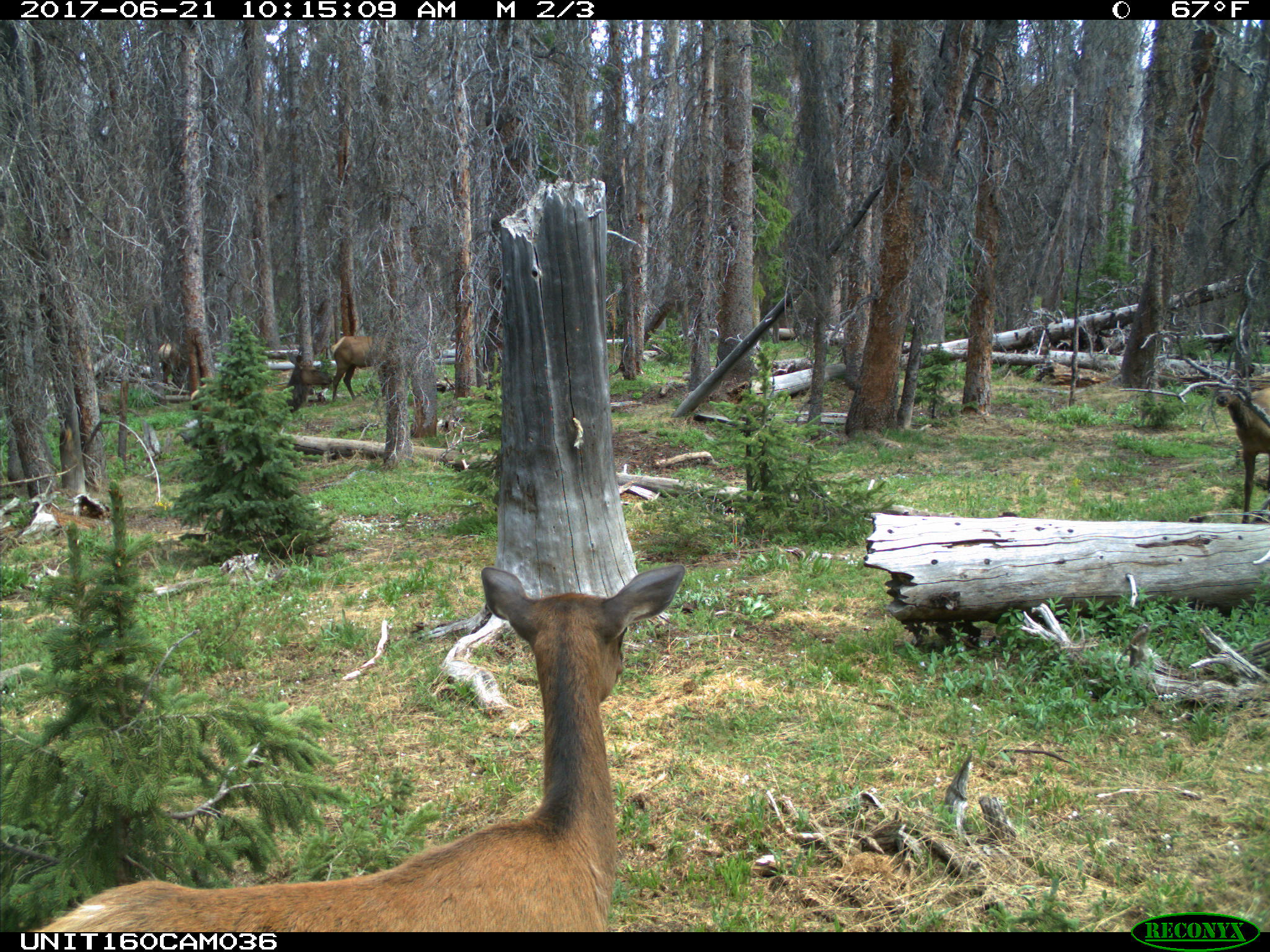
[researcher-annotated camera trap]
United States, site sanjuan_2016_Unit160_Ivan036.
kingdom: Animalia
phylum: Chordata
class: Mammalia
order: Artiodactyla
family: Cervidae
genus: Cervus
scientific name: Cervus elaphus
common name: red deer